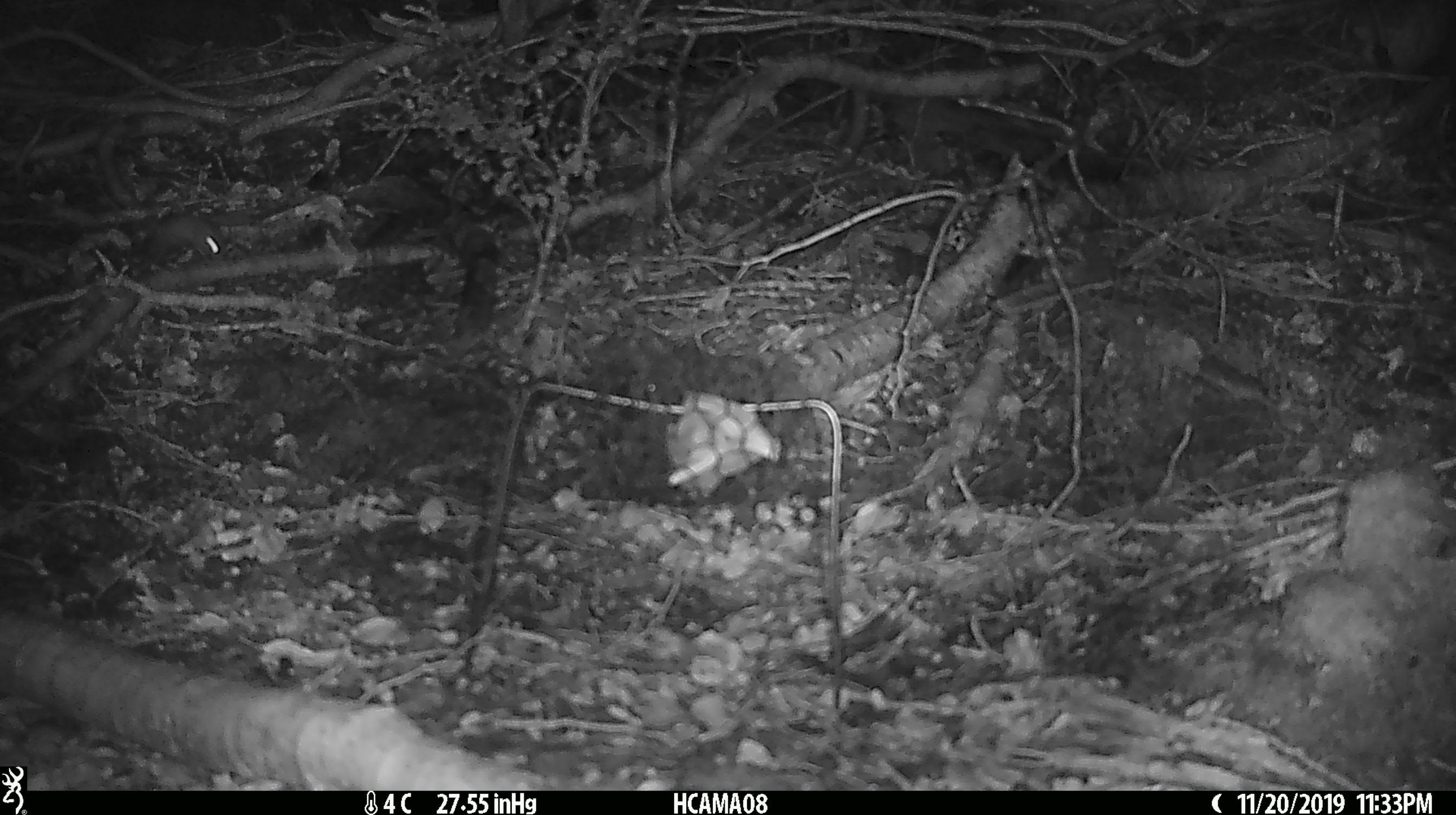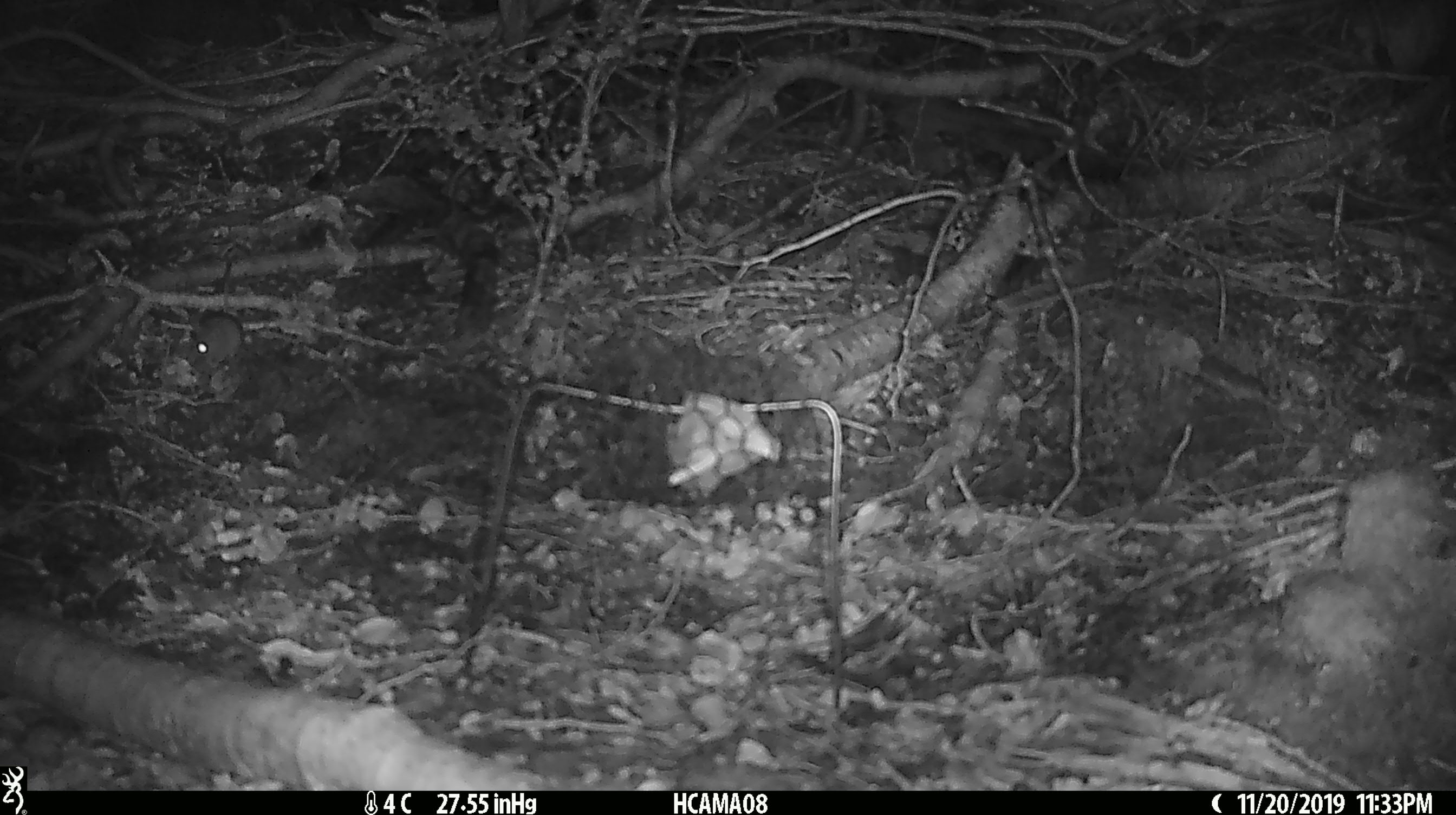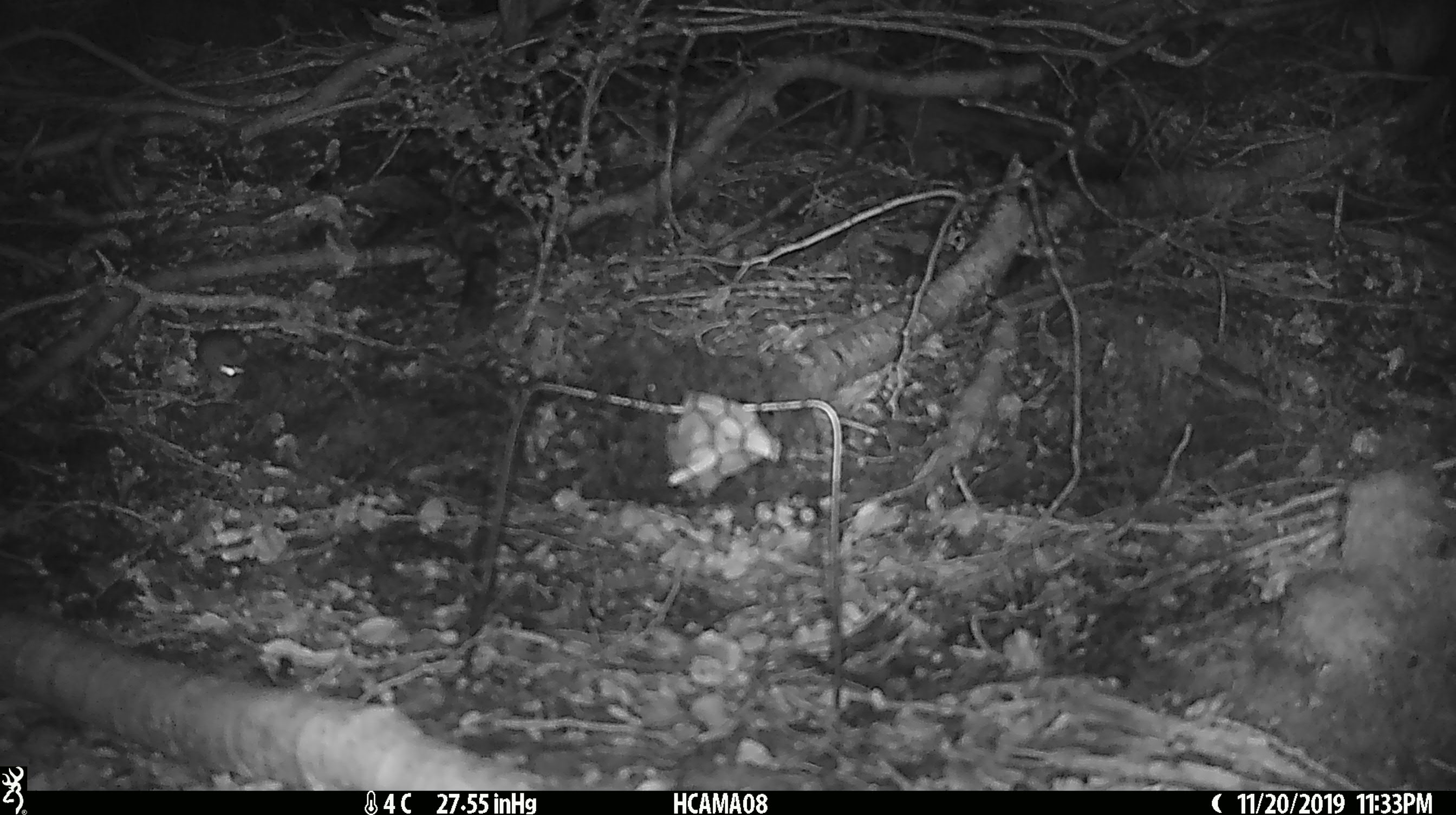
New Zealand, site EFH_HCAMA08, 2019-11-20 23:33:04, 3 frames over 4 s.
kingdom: Animalia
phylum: Chordata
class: Mammalia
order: Rodentia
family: Muridae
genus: Mus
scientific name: Mus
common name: mouse